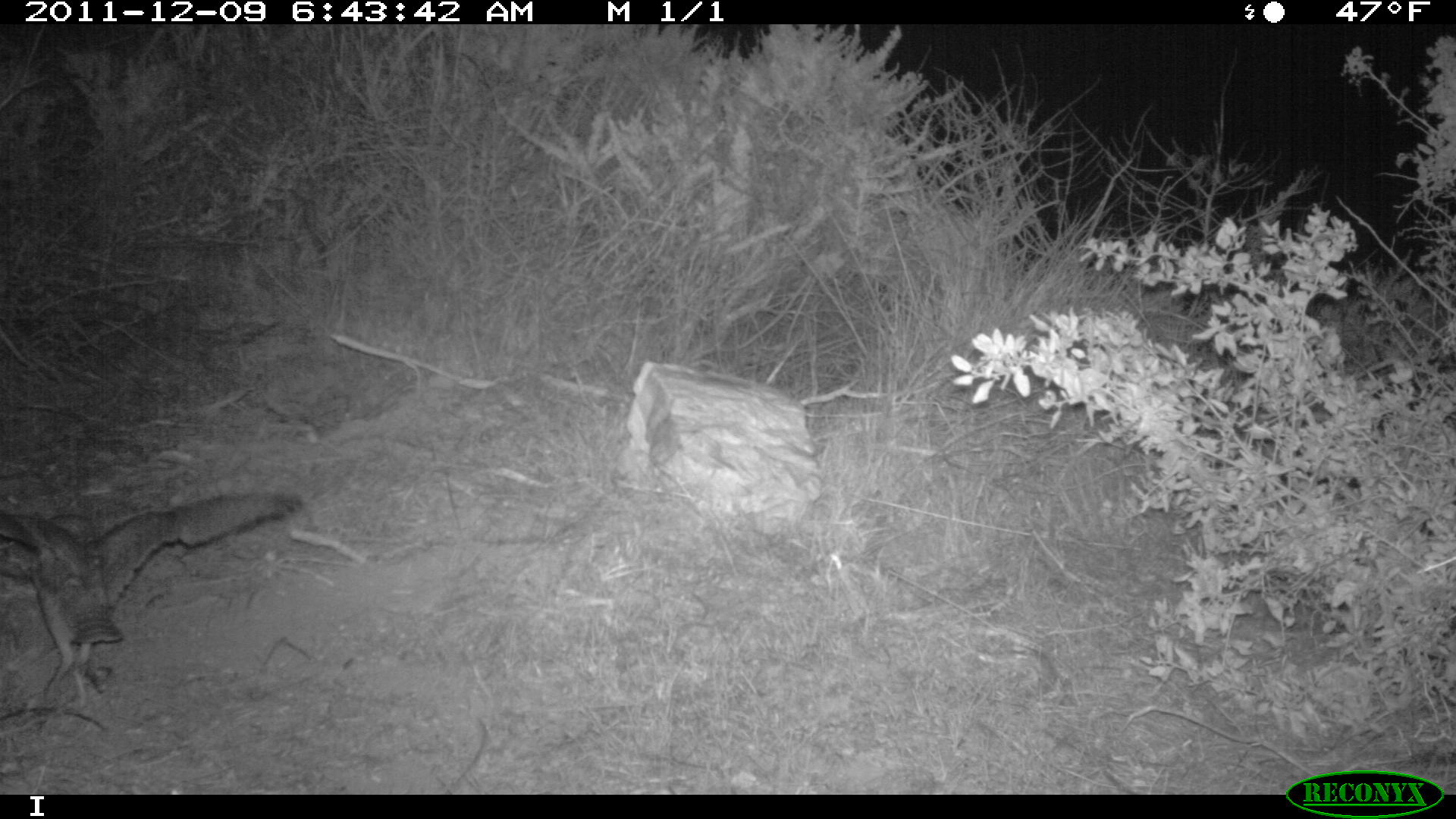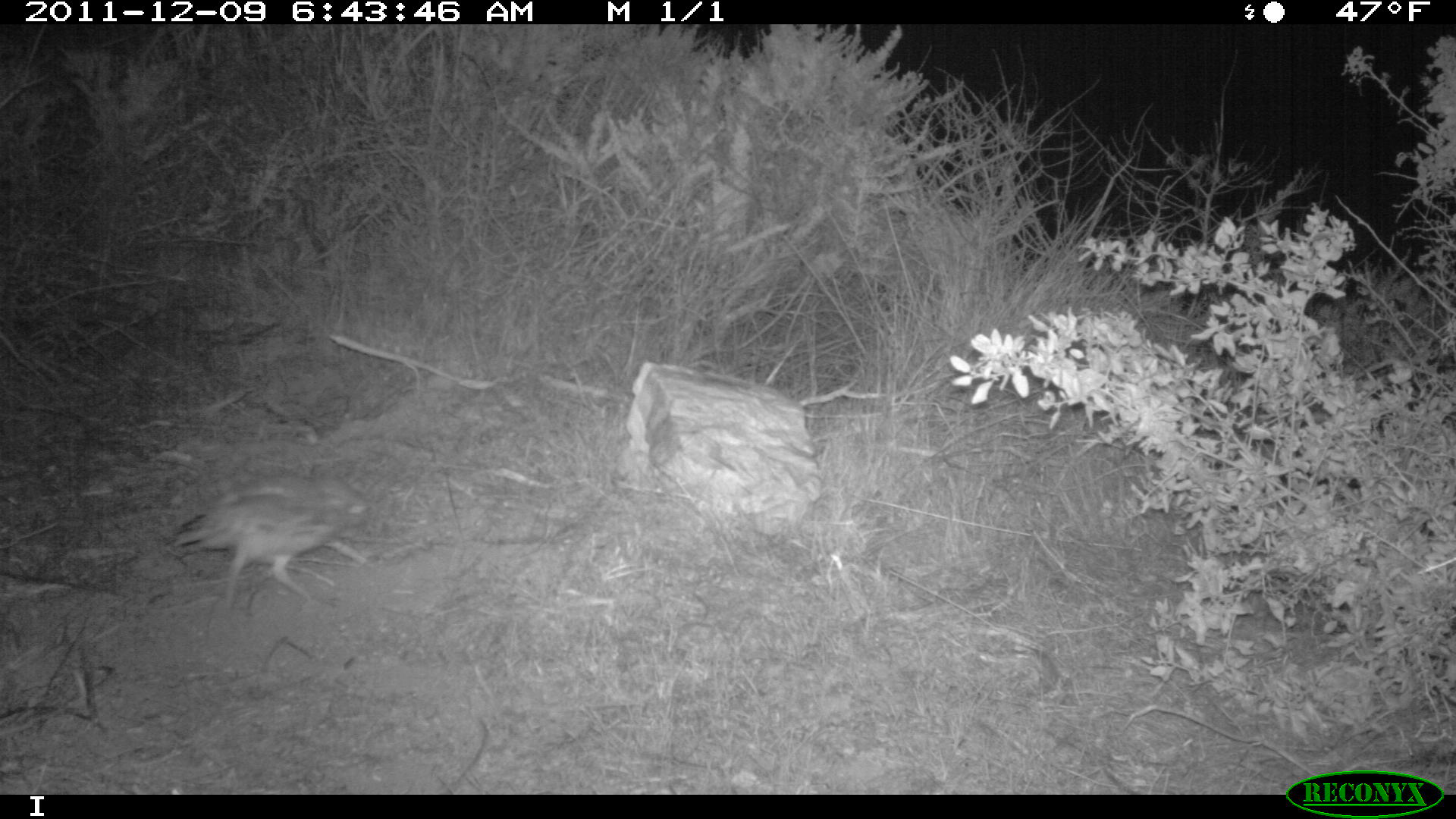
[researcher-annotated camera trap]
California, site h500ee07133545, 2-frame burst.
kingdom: Animalia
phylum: Chordata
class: Aves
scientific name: Aves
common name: bird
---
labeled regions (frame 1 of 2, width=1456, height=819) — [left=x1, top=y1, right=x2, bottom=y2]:
bird: [left=0, top=489, right=302, bottom=711]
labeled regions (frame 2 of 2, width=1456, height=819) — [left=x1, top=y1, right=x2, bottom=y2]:
bird: [left=165, top=475, right=372, bottom=619]